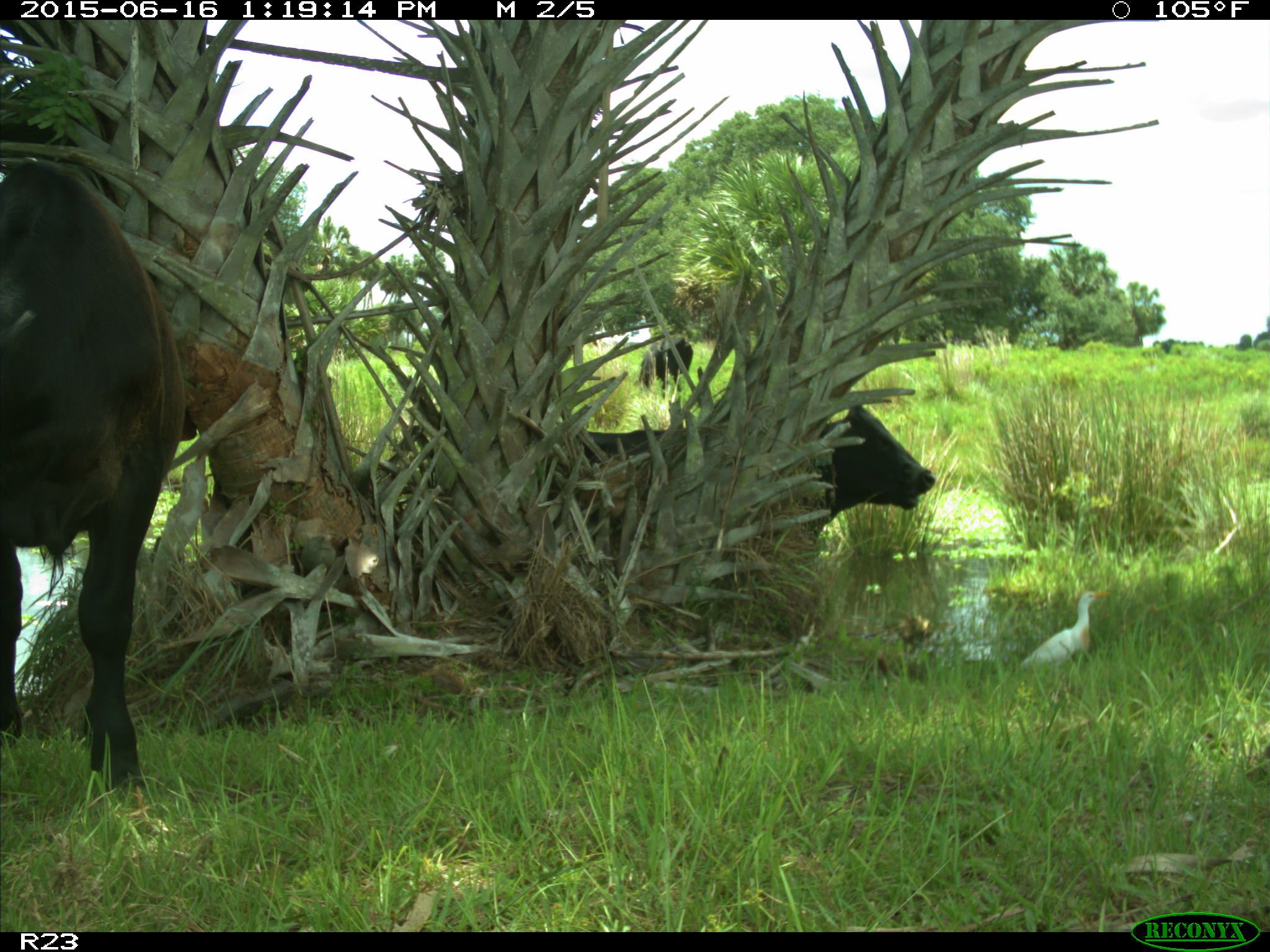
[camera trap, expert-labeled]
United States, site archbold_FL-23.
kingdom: Animalia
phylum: Chordata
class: Mammalia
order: Artiodactyla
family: Bovidae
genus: Bos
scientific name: Bos taurus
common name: domestic cow